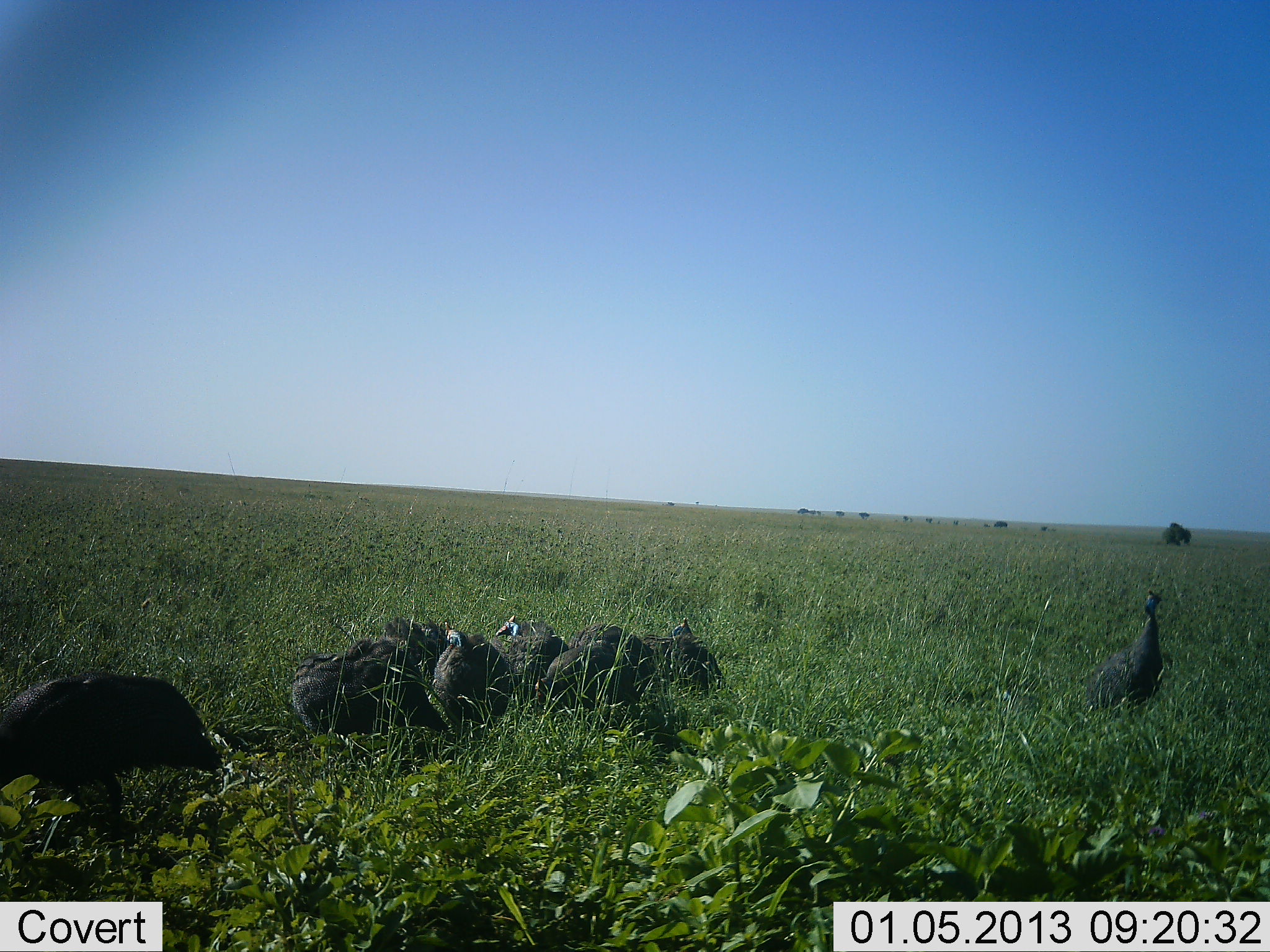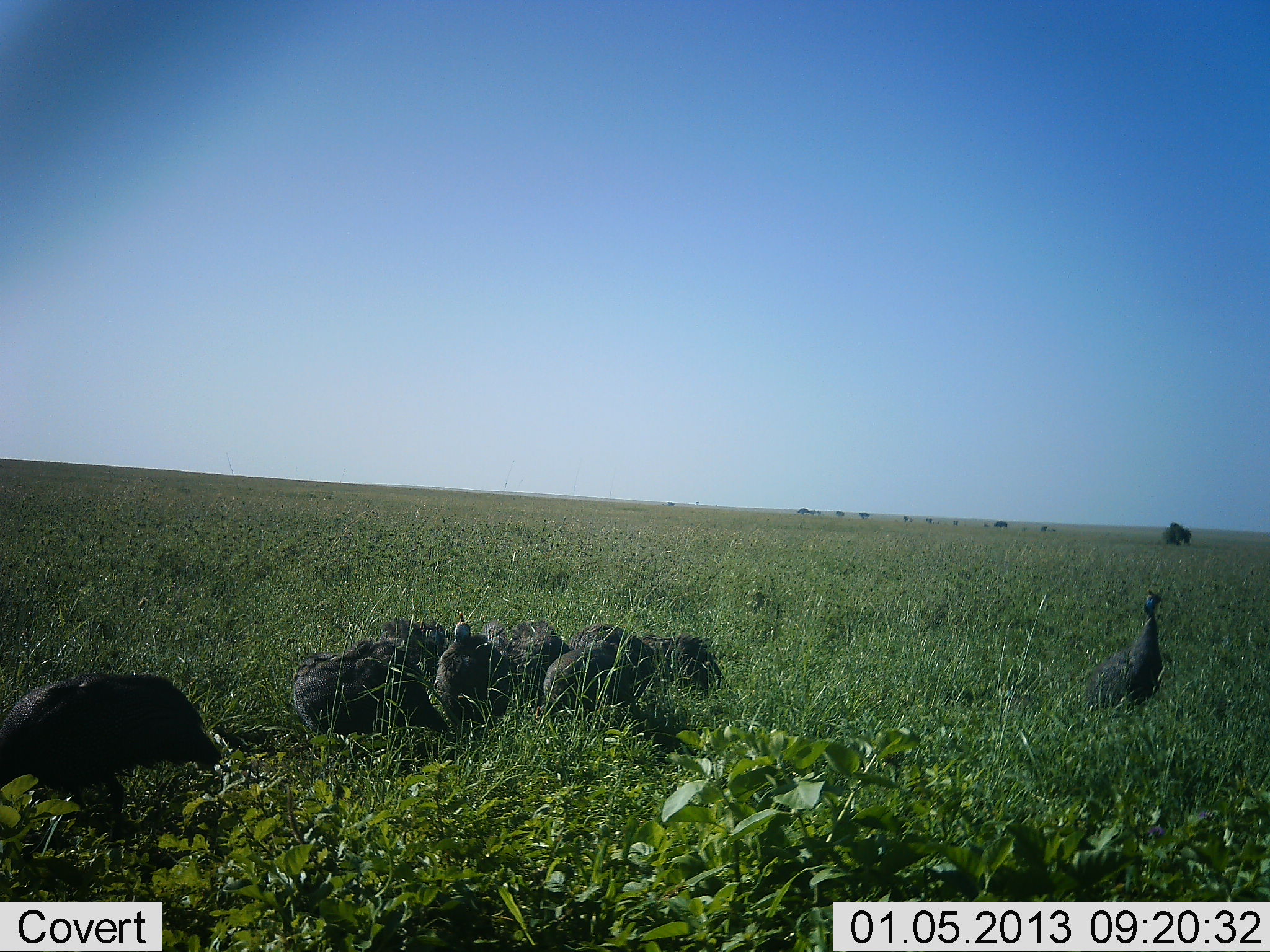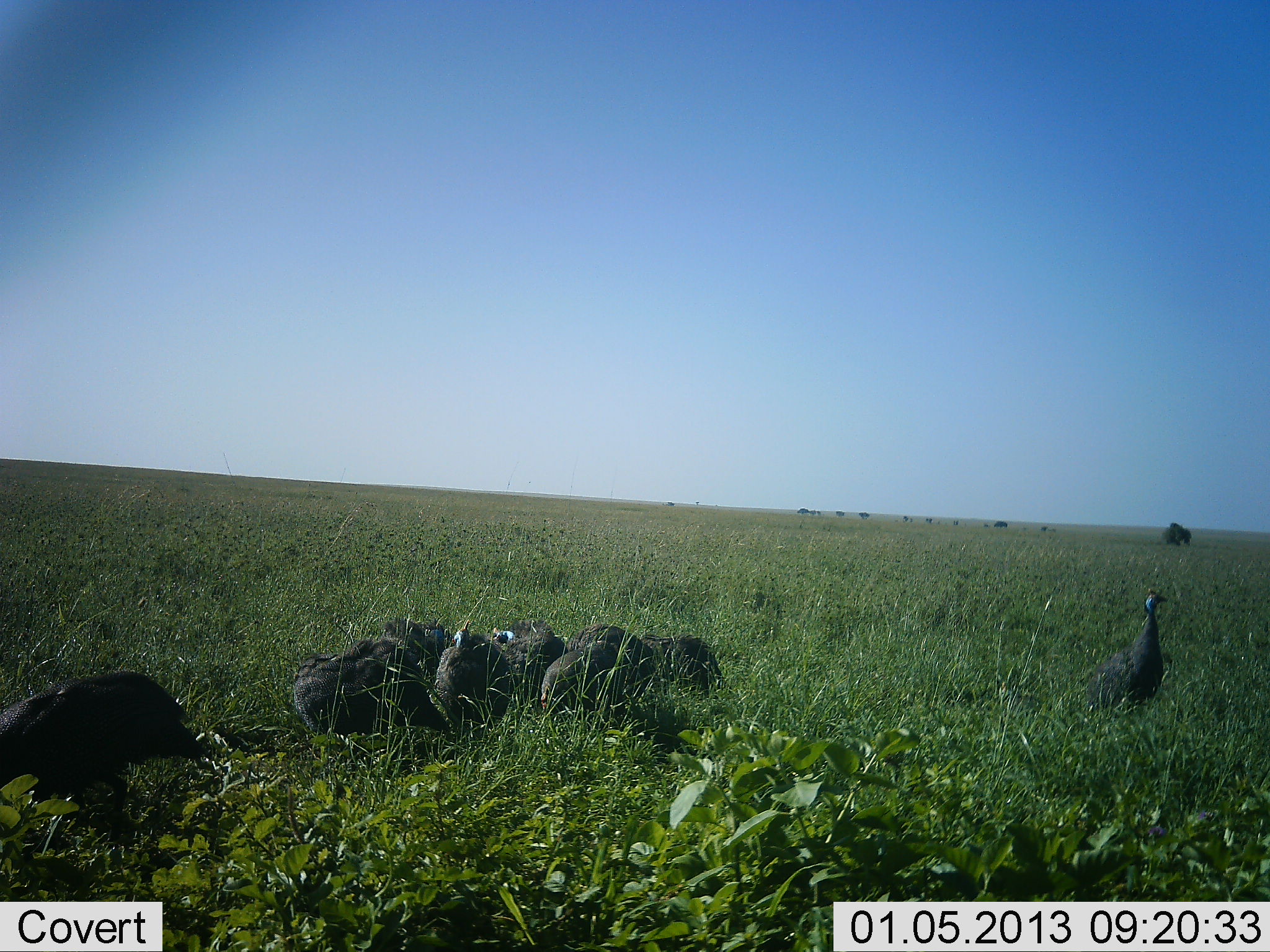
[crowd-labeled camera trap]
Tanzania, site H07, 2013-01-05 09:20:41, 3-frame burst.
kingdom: Animalia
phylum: Chordata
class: Aves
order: Galliformes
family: Numididae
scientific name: Numididae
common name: guinea fowl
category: guineafowl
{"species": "guineafowl (guinea fowl) (Numididae)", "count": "10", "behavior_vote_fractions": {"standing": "57%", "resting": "17%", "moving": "4%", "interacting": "13%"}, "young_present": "0%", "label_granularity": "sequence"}